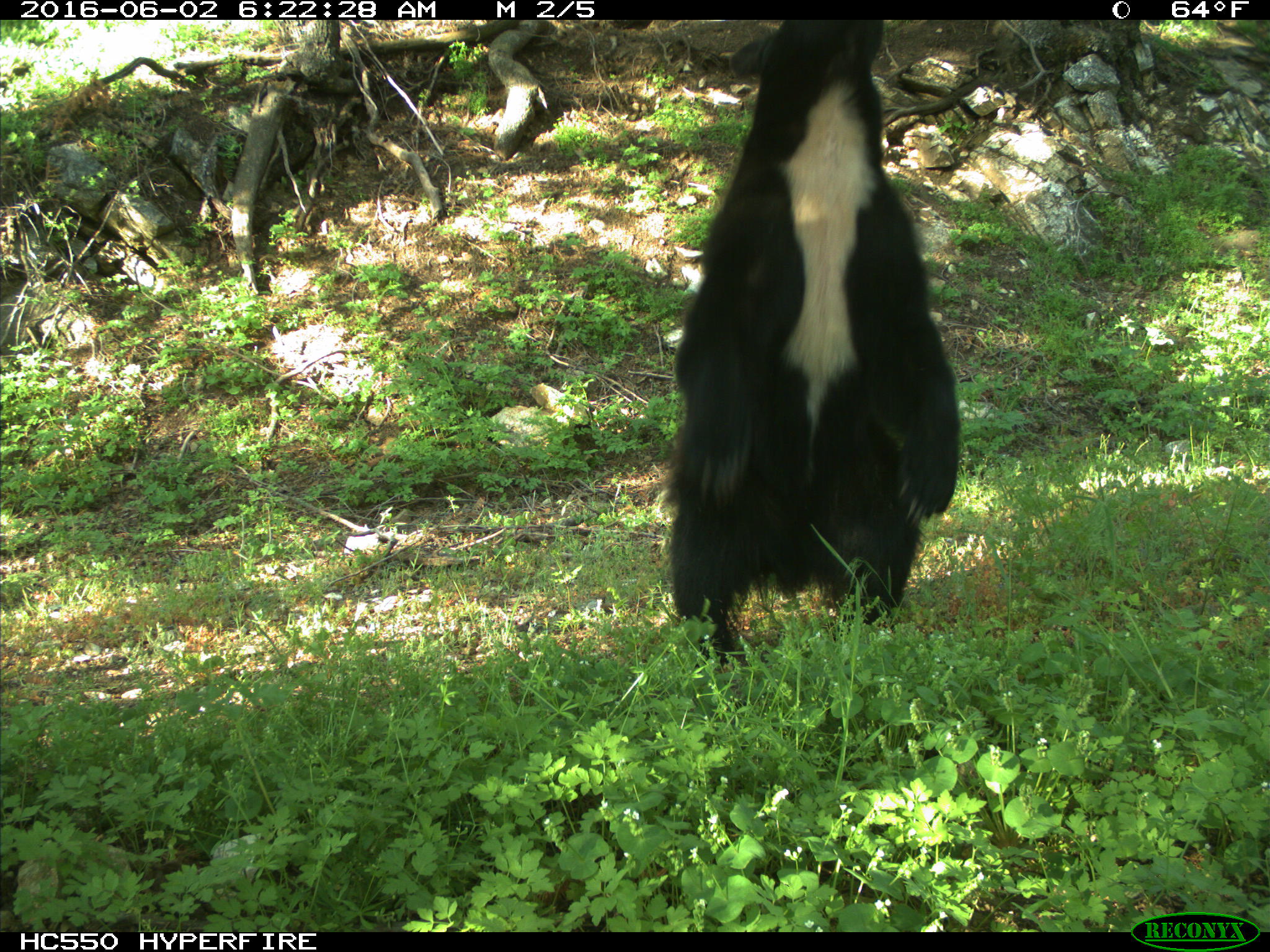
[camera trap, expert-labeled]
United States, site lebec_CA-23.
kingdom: Animalia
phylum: Chordata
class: Mammalia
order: Carnivora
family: Ursidae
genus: Ursus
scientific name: Ursus americanus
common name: american black bear